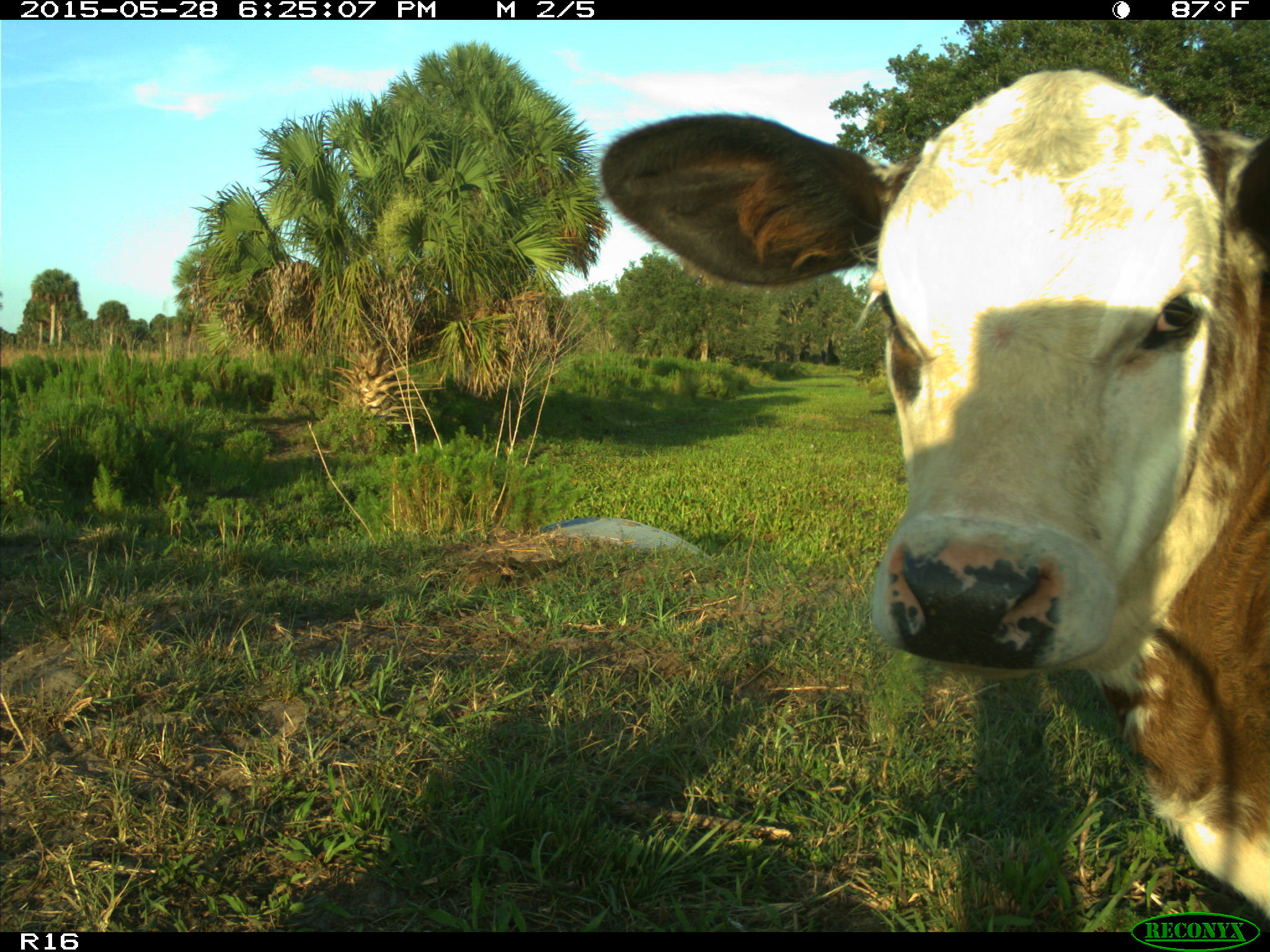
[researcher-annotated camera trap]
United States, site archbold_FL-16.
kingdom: Animalia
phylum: Chordata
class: Mammalia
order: Artiodactyla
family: Bovidae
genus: Bos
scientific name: Bos taurus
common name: domestic cow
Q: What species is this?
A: Bos taurus (domestic cow).